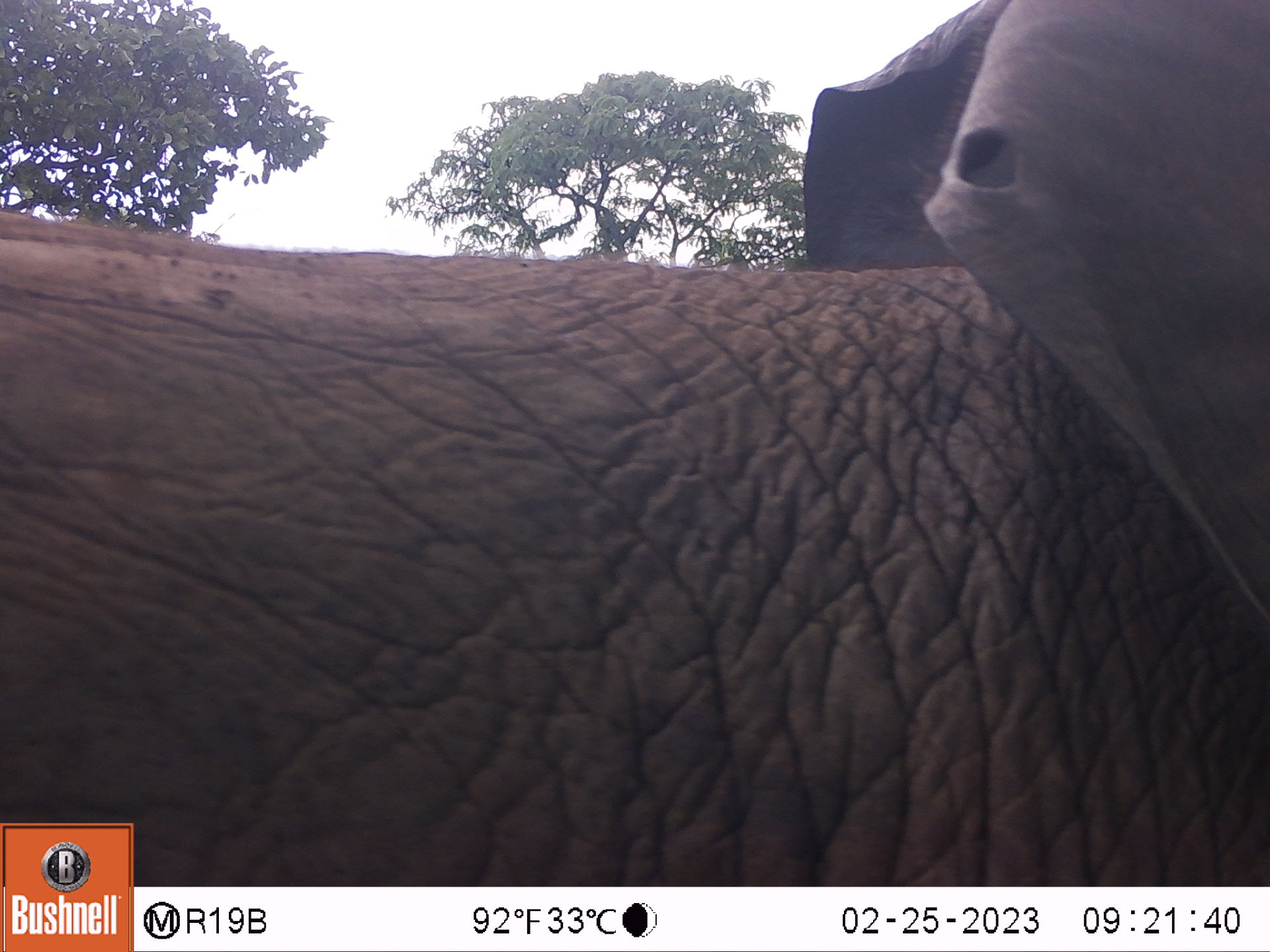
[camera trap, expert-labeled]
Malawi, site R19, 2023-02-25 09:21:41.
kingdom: Animalia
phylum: Chordata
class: Mammalia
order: Proboscidea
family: Elephantidae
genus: Loxodonta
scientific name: Loxodonta africana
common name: african savanna elephant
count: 1